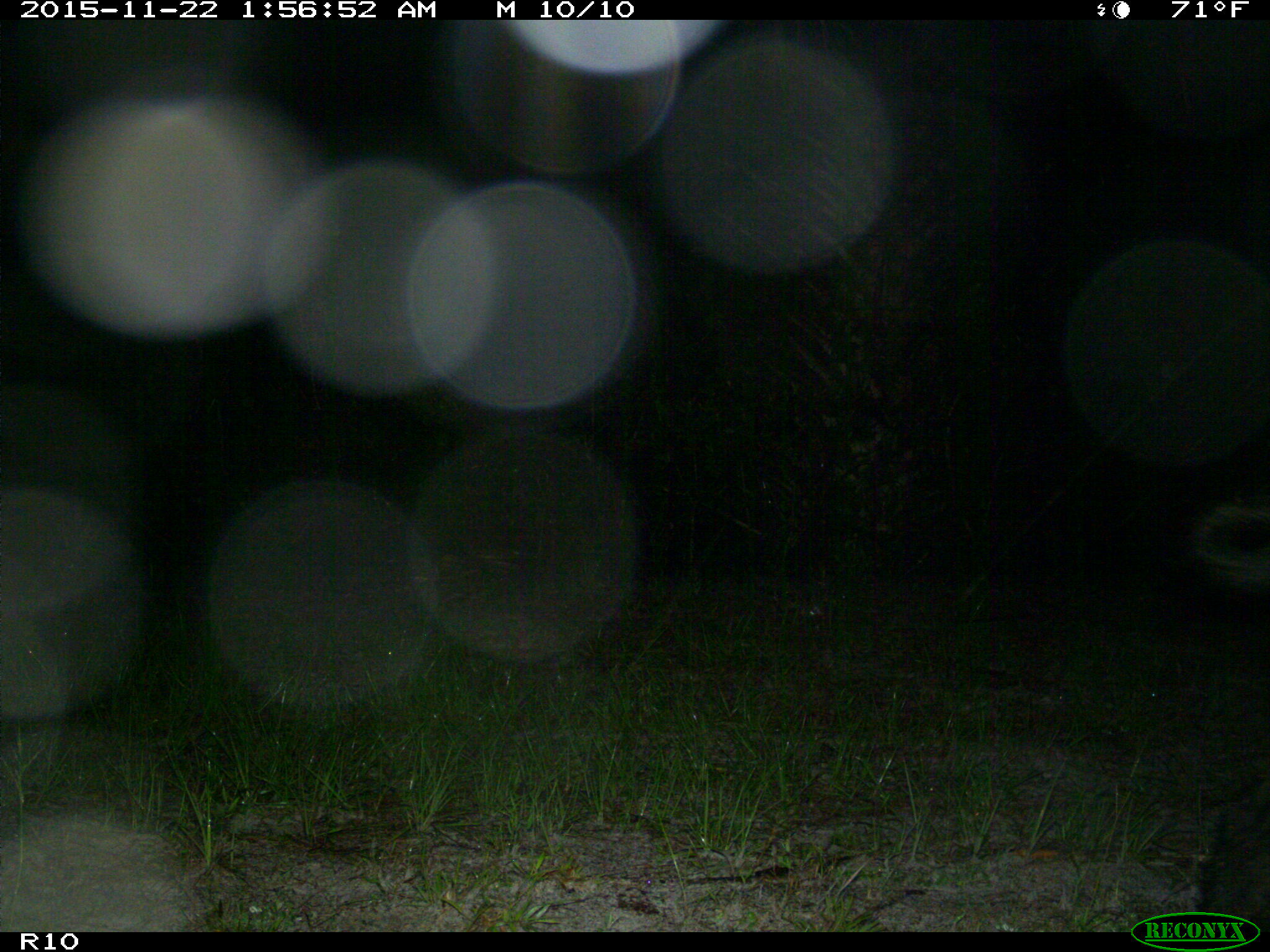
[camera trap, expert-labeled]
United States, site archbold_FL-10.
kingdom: Animalia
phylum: Chordata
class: Mammalia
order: Artiodactyla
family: Suidae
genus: Sus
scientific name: Sus scrofa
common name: wild boar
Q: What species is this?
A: Sus scrofa (wild boar).